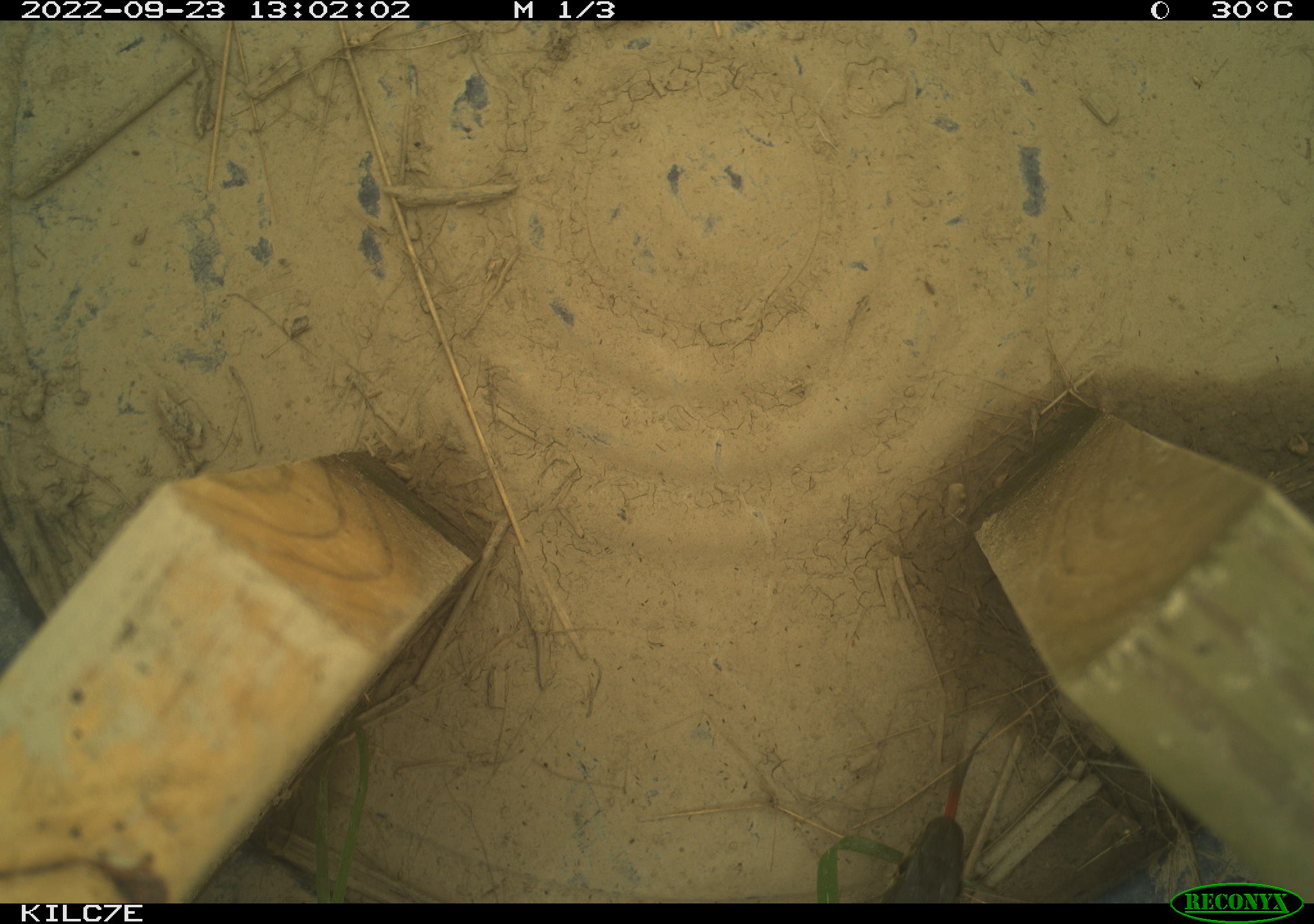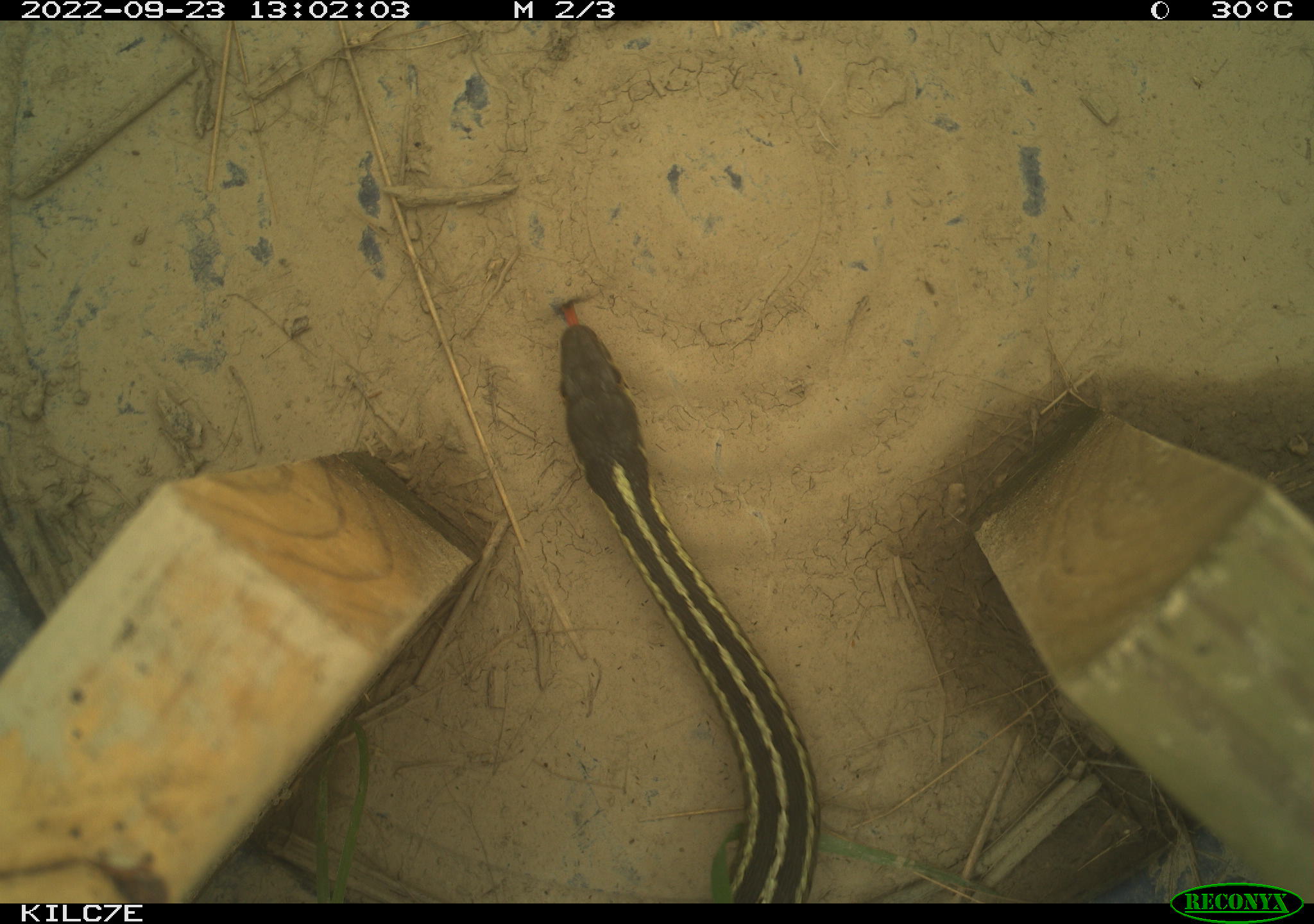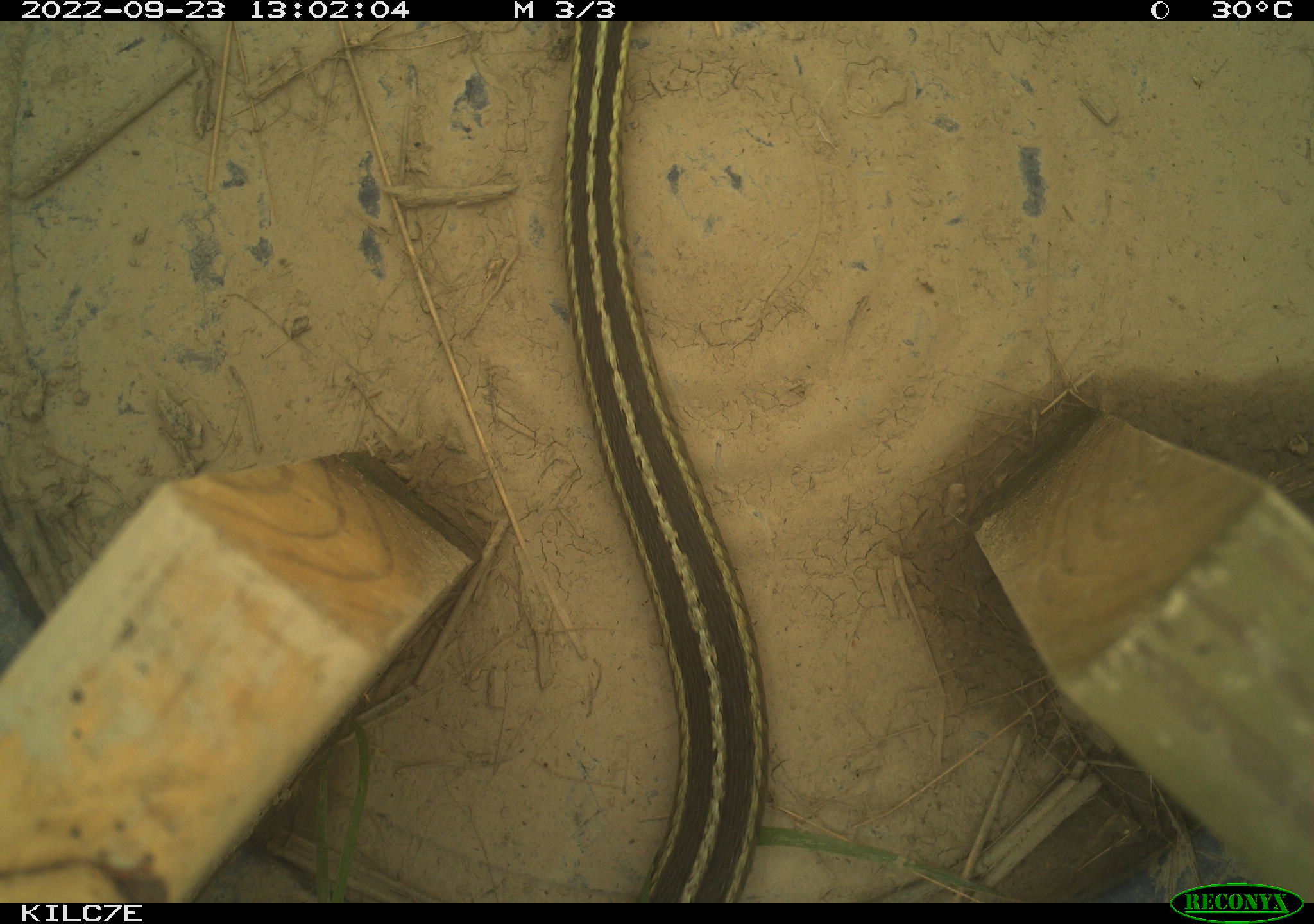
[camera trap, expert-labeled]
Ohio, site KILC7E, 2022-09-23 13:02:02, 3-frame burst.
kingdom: Animalia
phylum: Chordata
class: Reptilia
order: Squamata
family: Colubridae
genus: Thamnophis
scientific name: Thamnophis sirtalis sirtalis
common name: eastern gartersnake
Eastern gartersnake (Thamnophis sirtalis sirtalis).